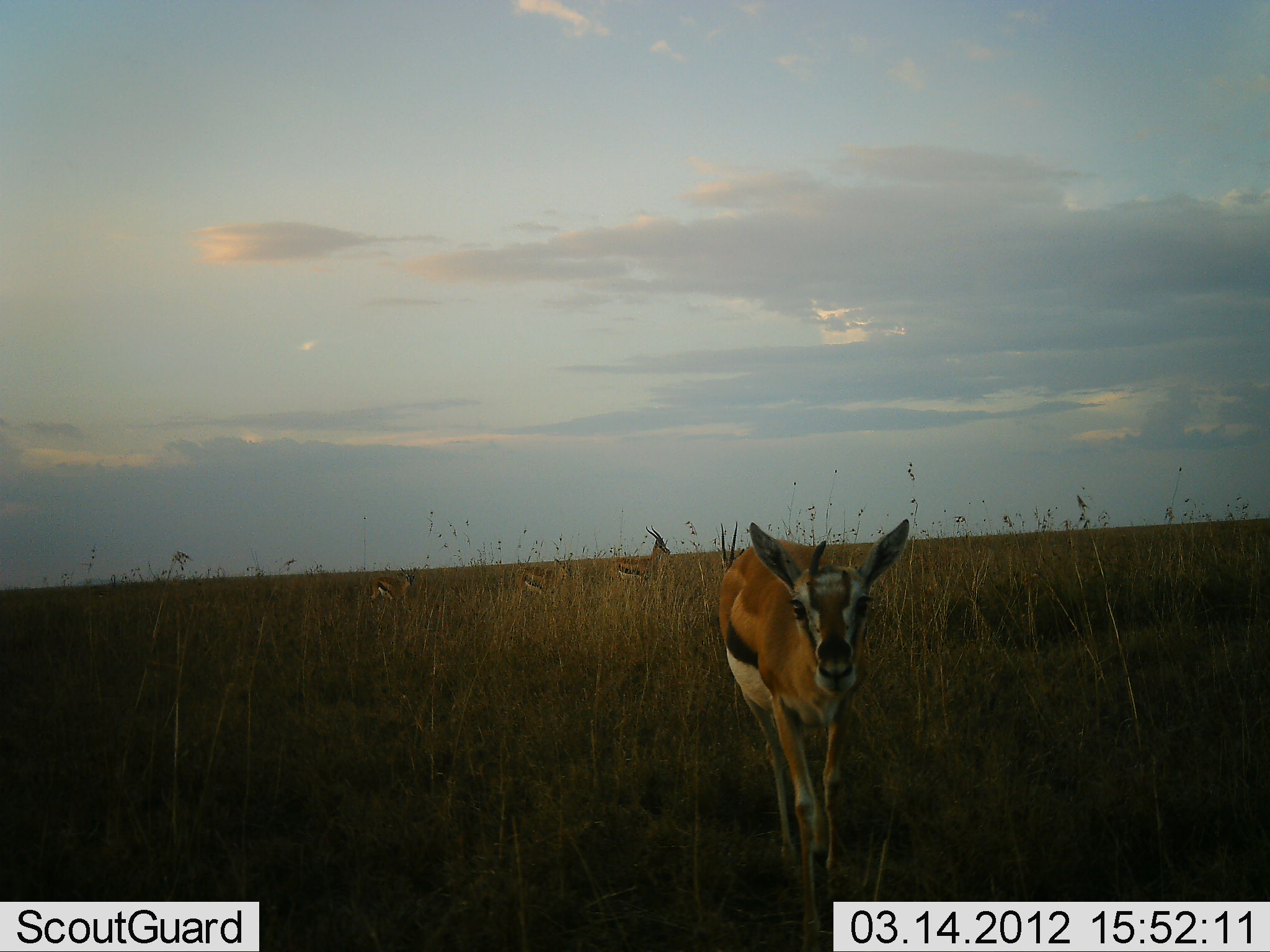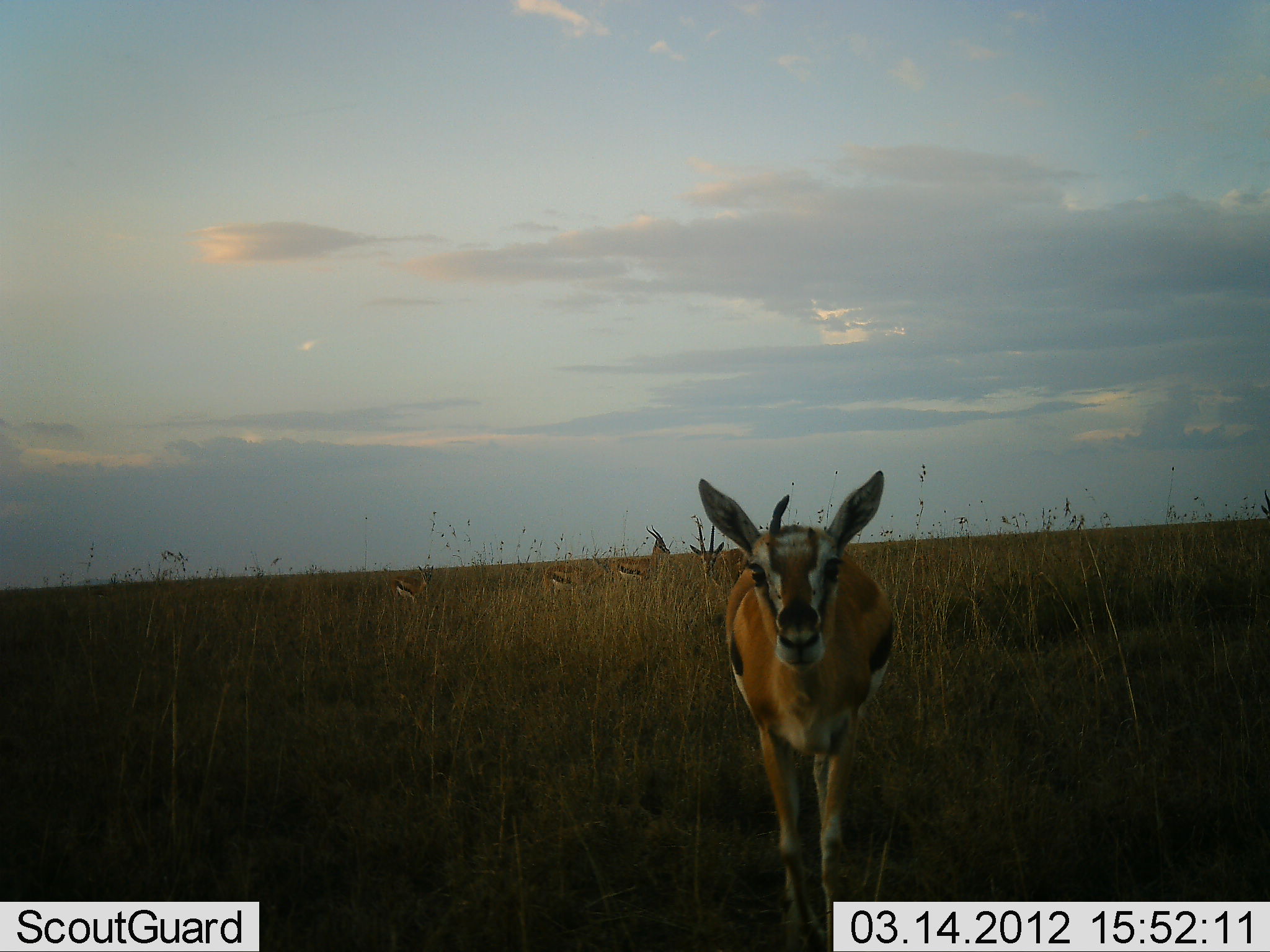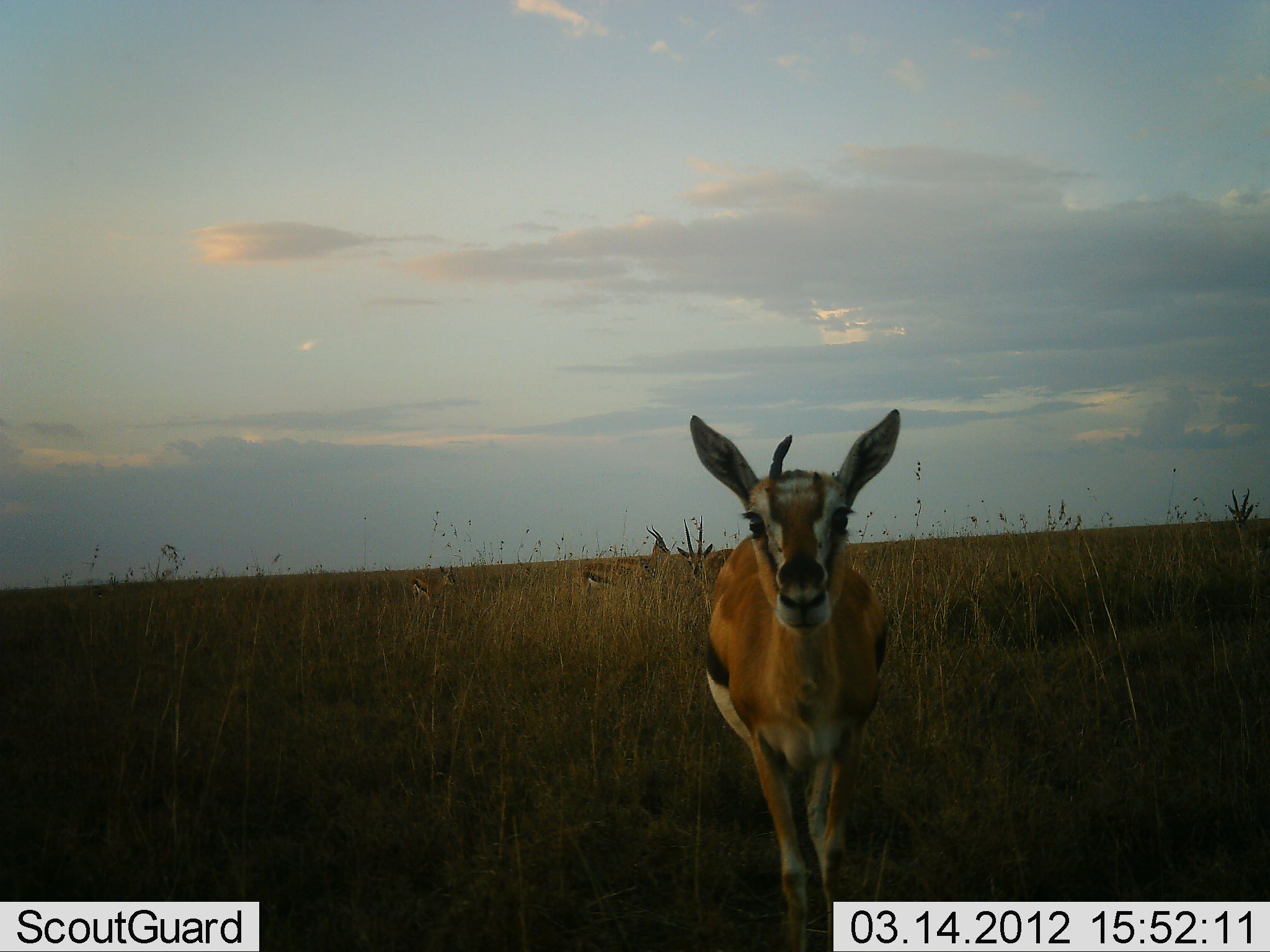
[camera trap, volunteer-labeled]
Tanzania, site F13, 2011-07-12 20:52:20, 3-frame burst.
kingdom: Animalia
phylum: Chordata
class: Mammalia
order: Artiodactyla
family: Bovidae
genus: Eudorcas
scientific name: Eudorcas thomsonii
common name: thomson's gazelle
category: gazellethomsons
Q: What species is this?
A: Gazellethomsons (thomson's gazelle) (Eudorcas thomsonii).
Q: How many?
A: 4.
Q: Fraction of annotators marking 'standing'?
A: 42%.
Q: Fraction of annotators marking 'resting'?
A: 0%.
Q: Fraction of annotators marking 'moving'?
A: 75%.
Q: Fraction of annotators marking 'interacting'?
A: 0%.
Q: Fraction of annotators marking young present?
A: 8%.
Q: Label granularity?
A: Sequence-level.